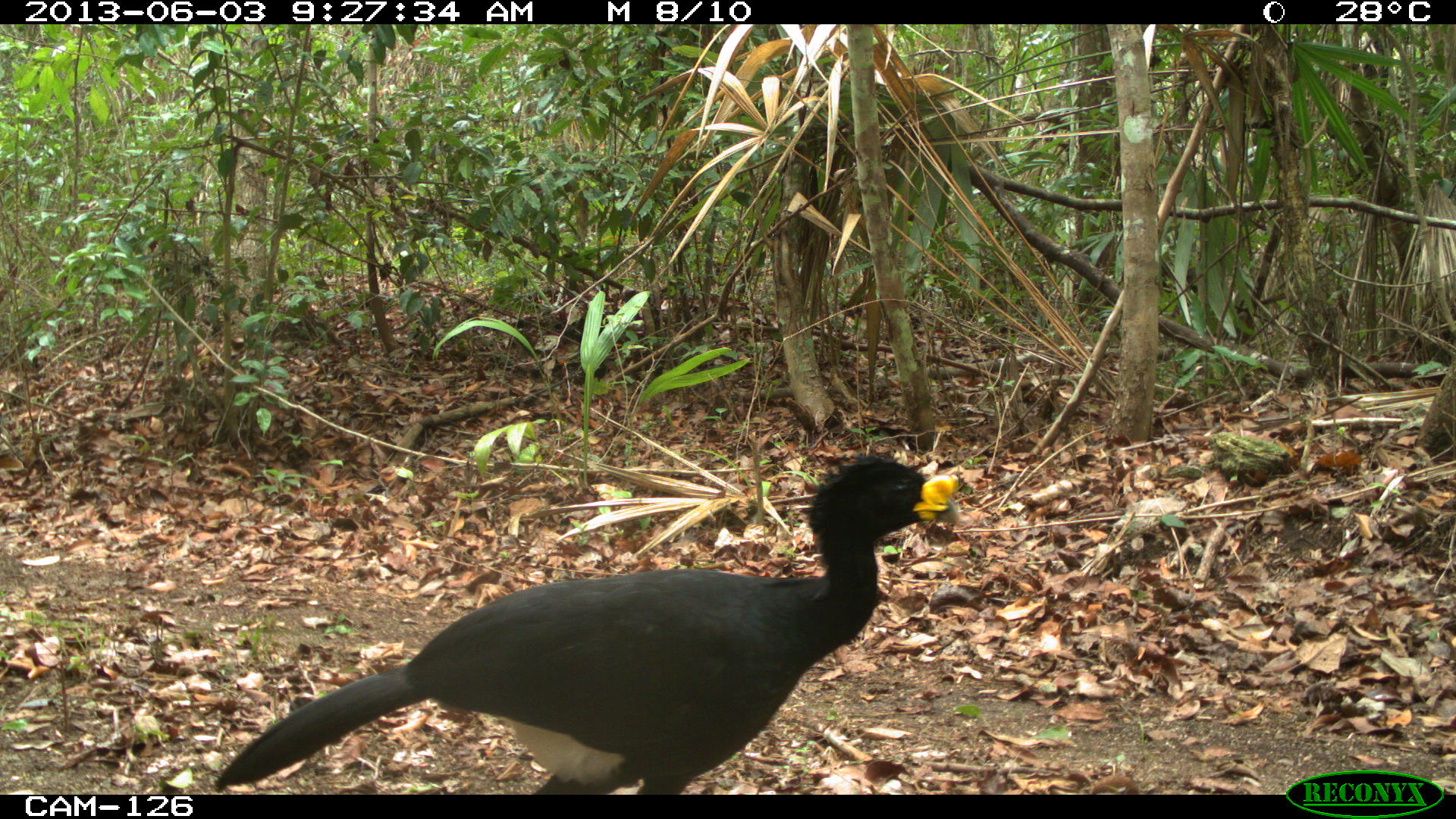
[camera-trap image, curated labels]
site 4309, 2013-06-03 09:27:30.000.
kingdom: Animalia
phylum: Chordata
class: Aves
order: Galliformes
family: Cracidae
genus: Crax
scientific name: Crax rubra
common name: great curassow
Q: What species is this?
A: Crax rubra (great curassow).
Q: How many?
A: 1.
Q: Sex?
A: Male.